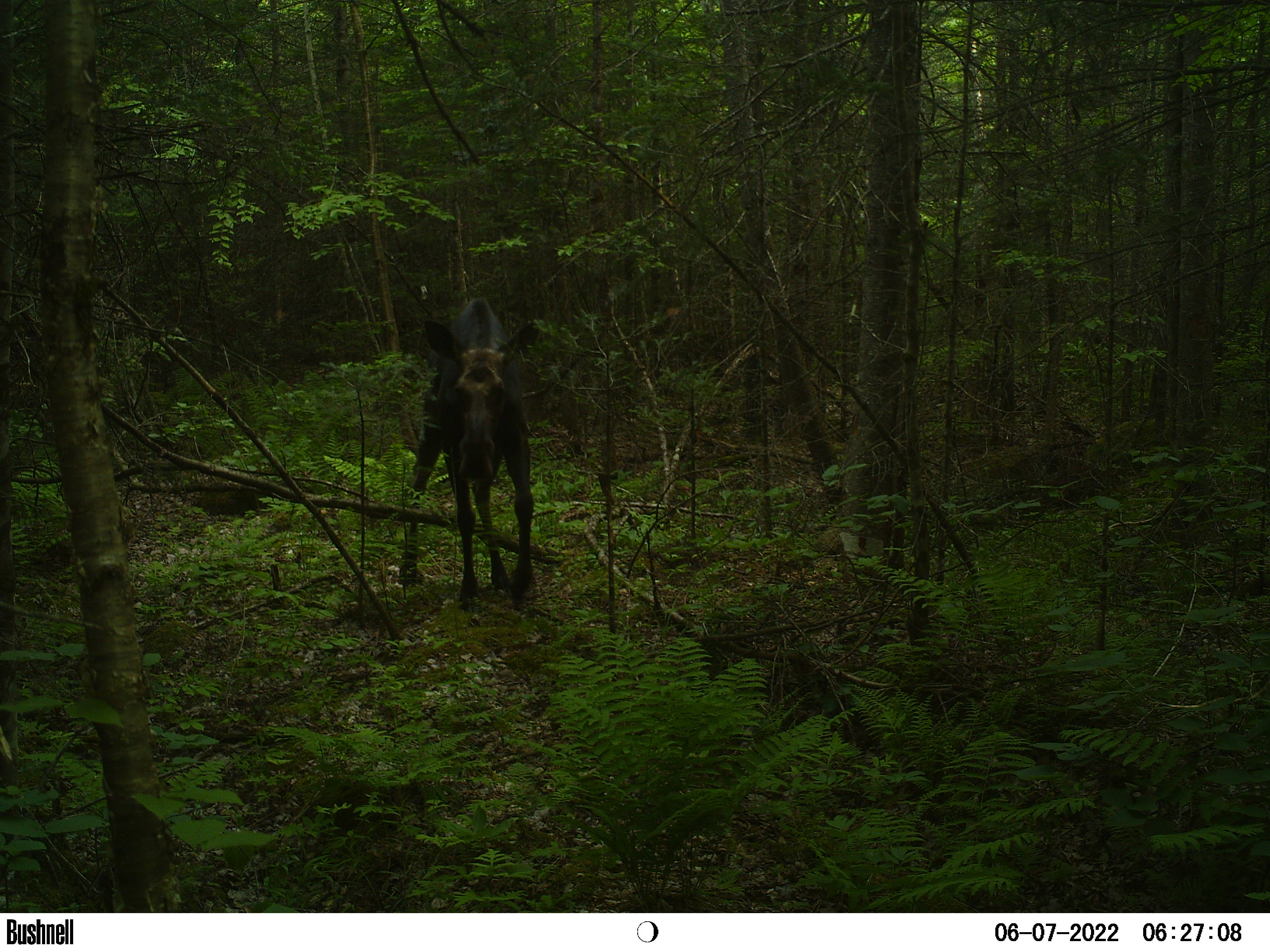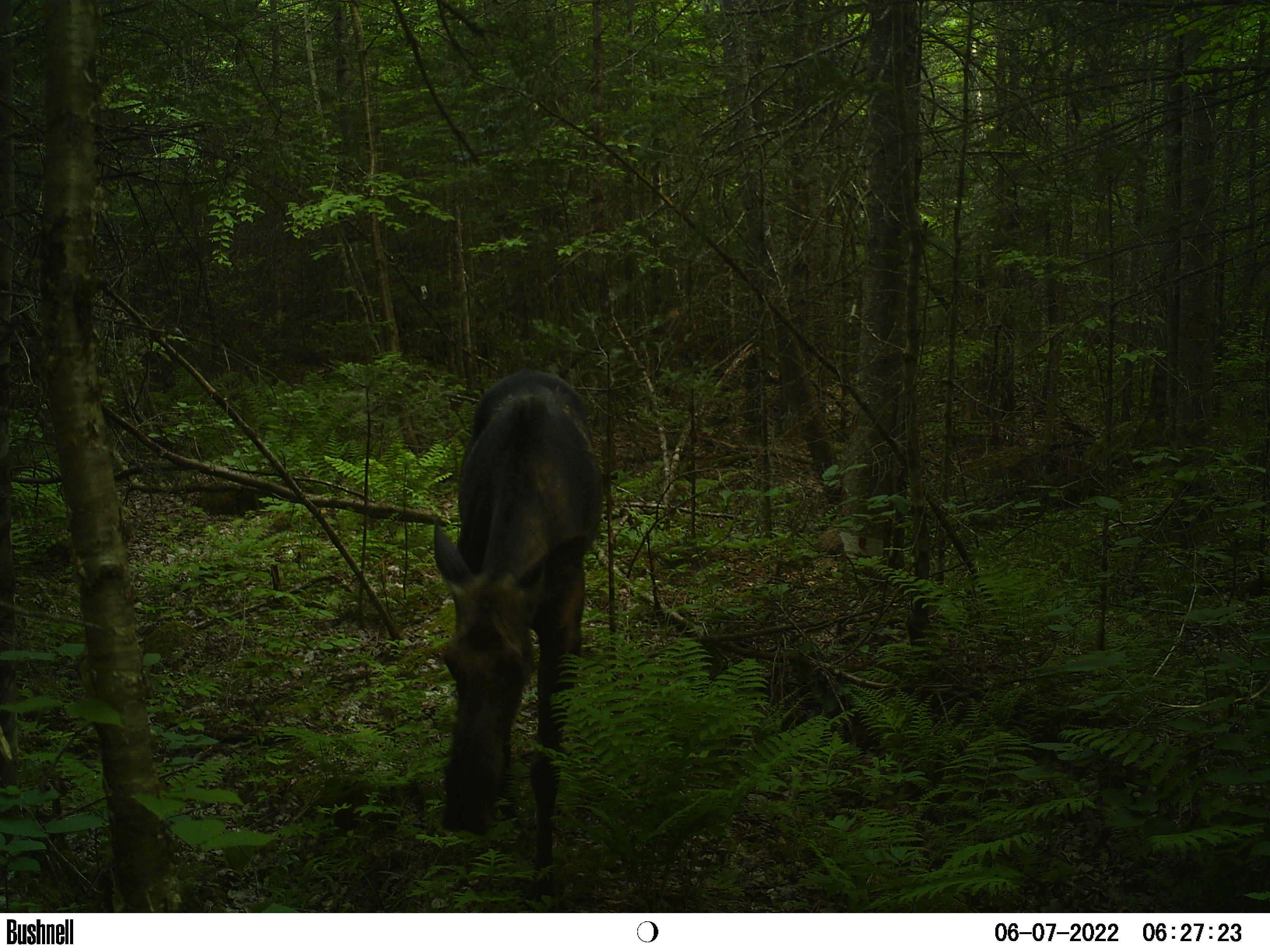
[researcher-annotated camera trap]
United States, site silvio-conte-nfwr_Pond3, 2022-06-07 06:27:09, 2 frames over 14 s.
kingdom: Animalia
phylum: Chordata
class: Mammalia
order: Artiodactyla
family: Cervidae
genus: Alces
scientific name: Alces alces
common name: moose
Moose (Alces alces).